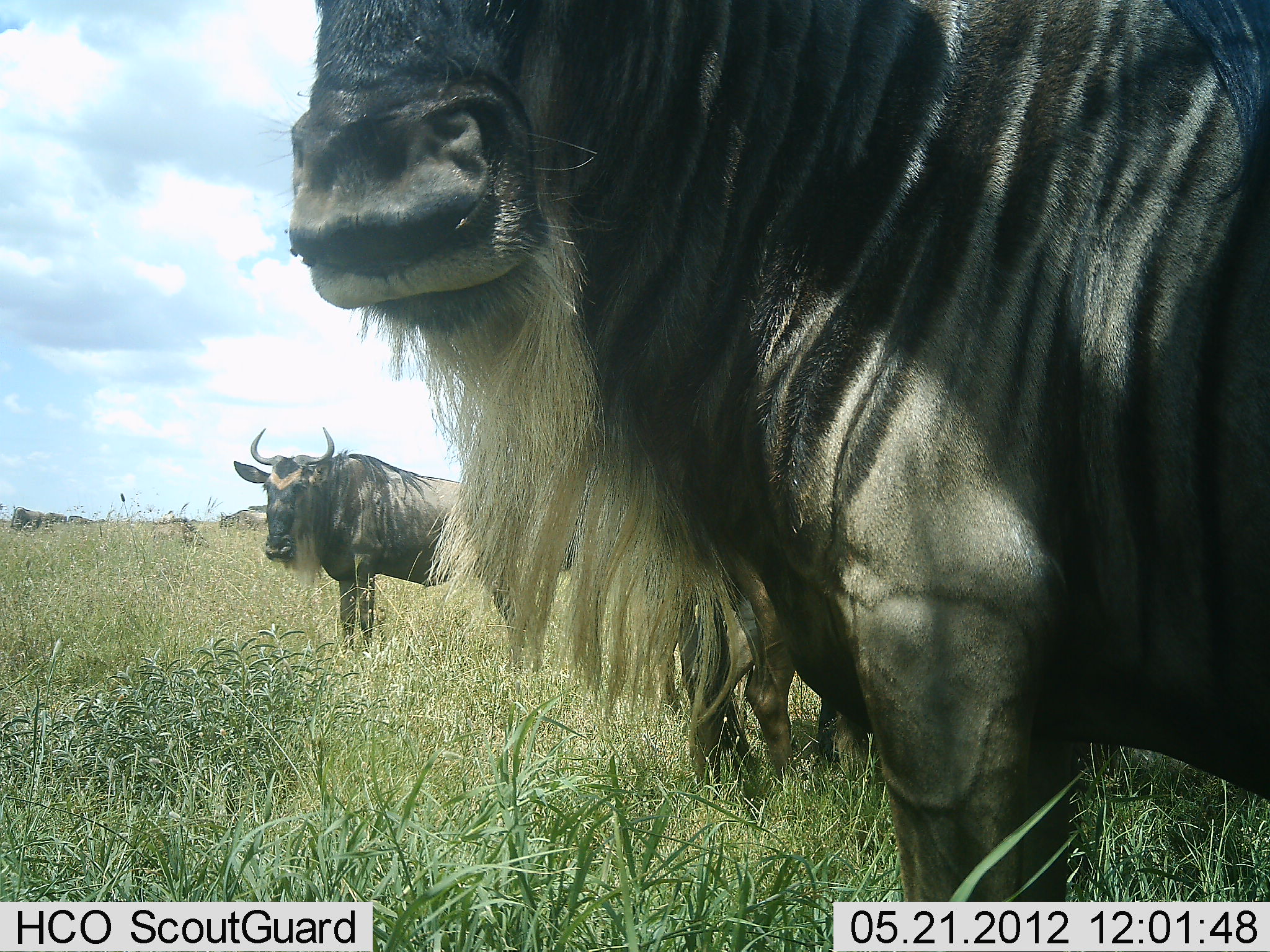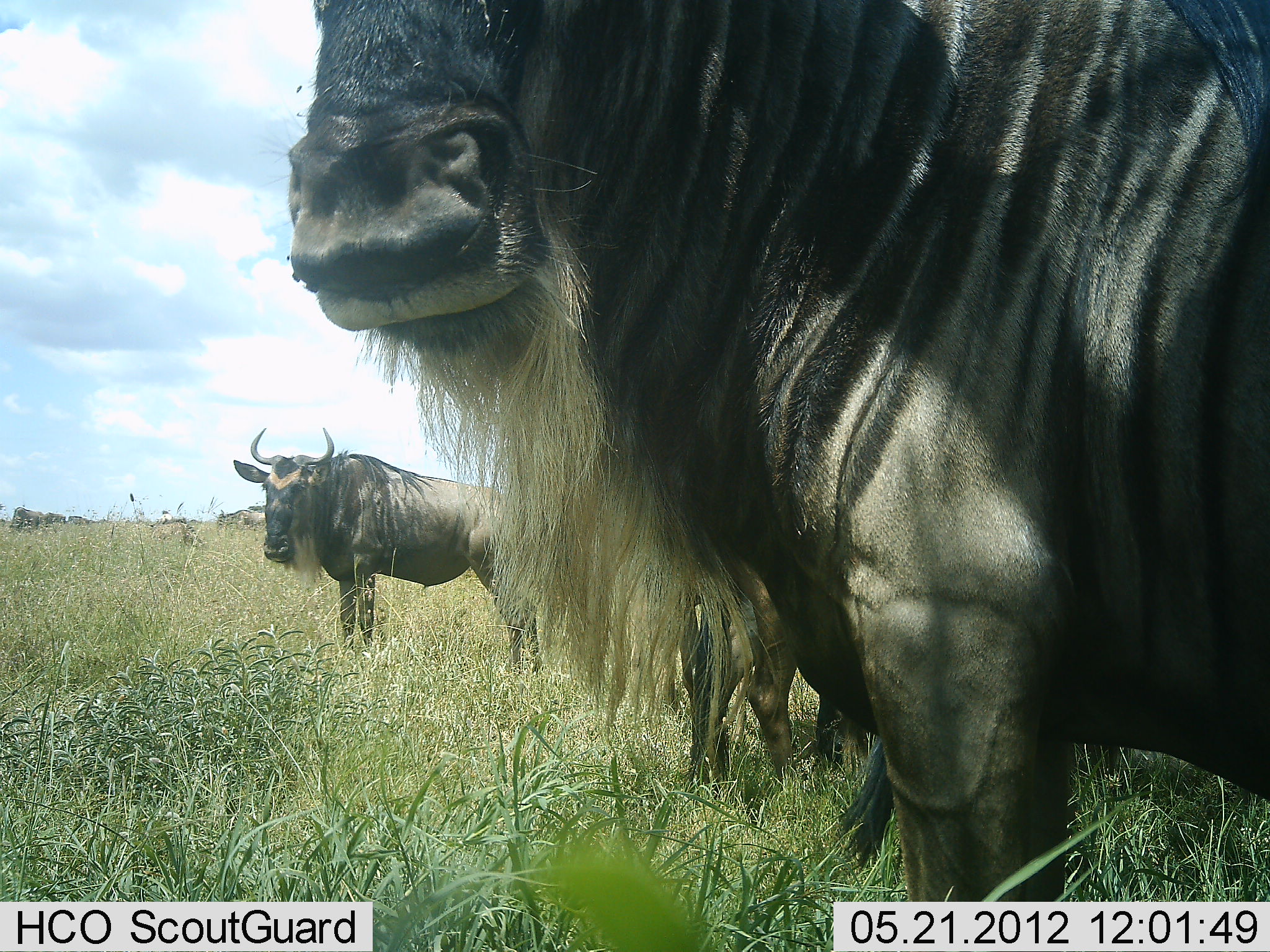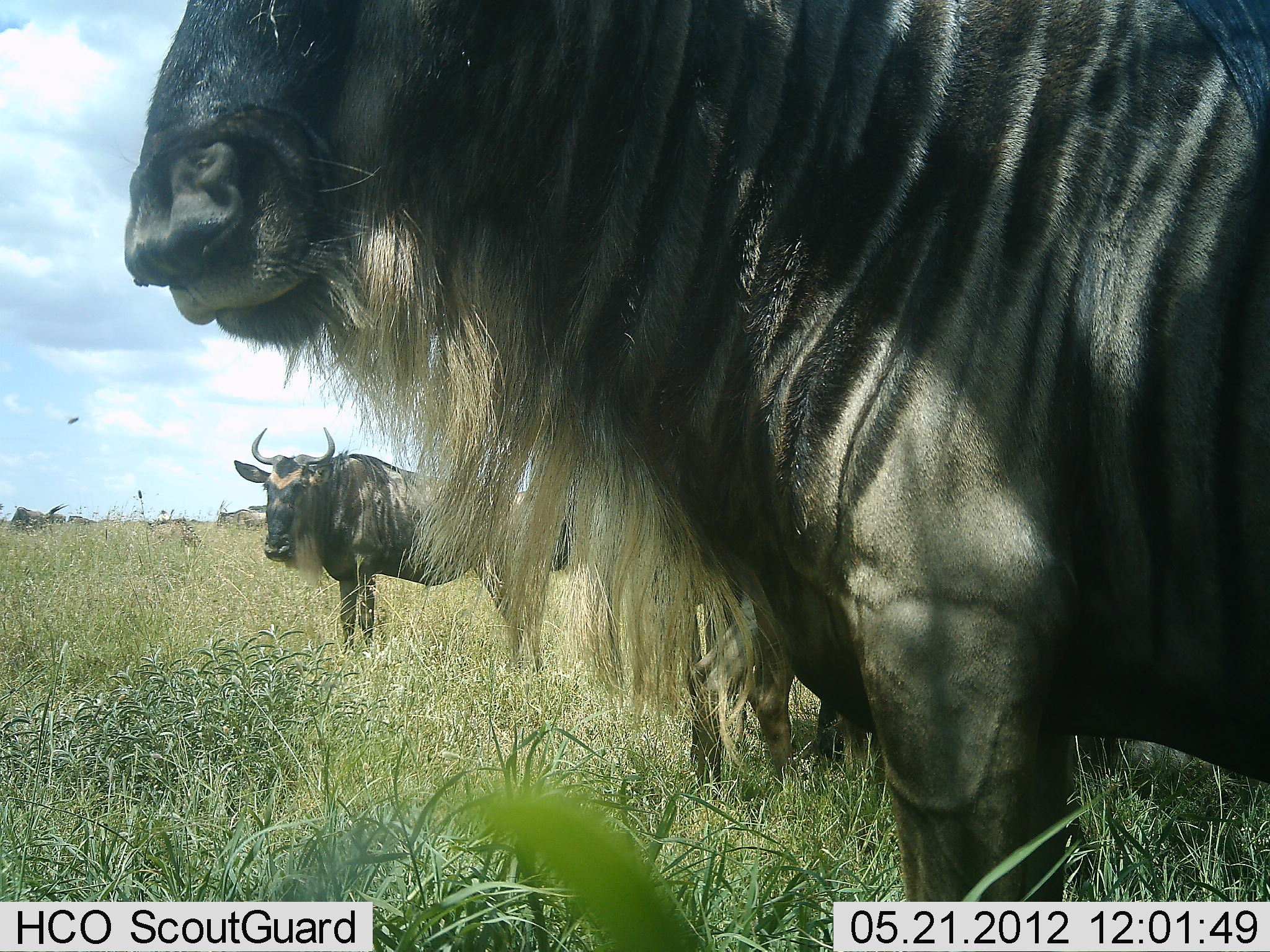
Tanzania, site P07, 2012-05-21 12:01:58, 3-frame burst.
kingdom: Animalia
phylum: Chordata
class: Mammalia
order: Artiodactyla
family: Bovidae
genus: Connochaetes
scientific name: Connochaetes taurinus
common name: blue wildebeest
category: wildebeest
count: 3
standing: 100%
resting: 5%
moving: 0%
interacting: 0%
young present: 0%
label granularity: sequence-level